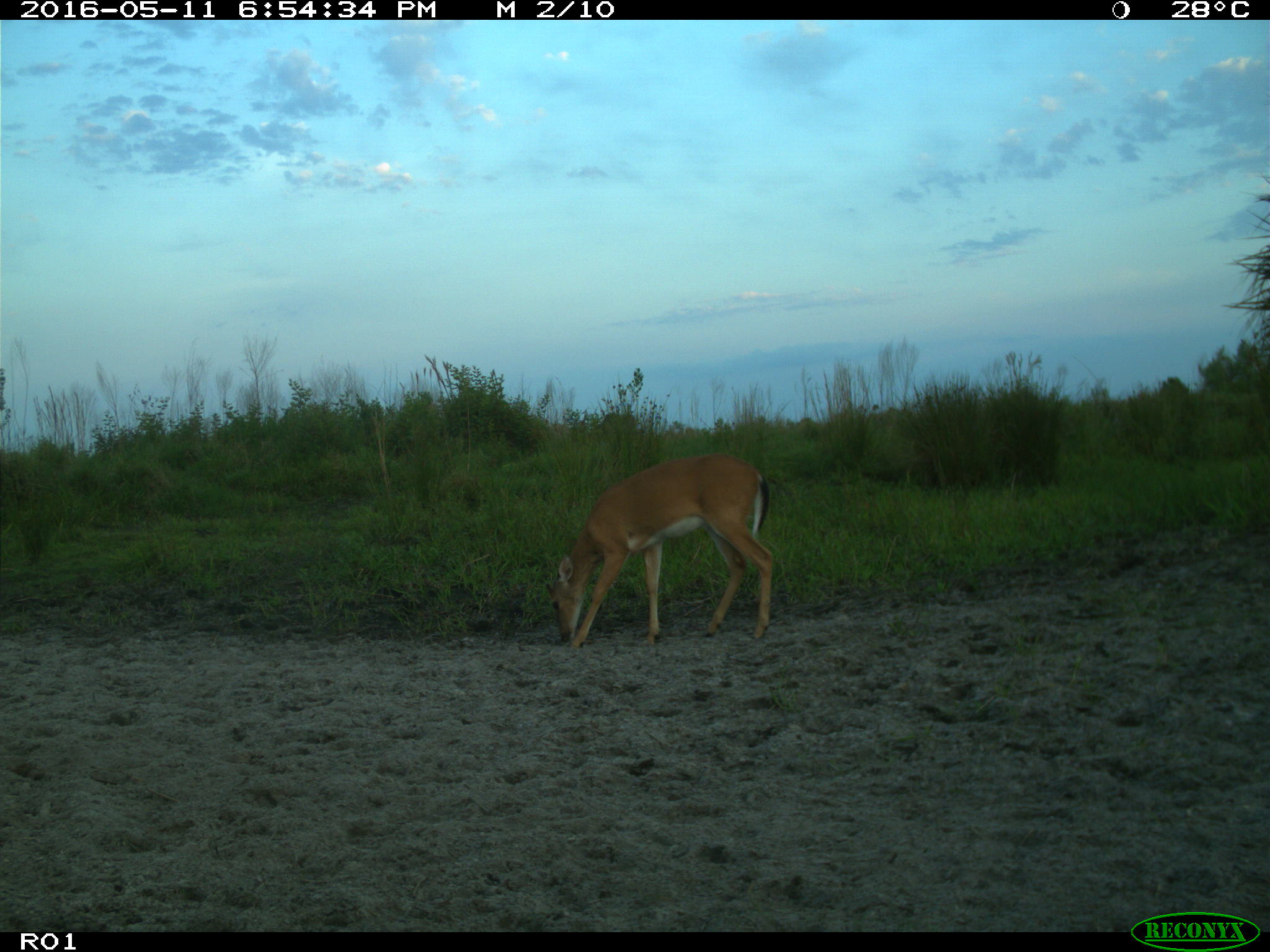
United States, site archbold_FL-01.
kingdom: Animalia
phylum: Chordata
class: Mammalia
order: Artiodactyla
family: Bovidae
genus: Bos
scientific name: Bos taurus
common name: domestic cow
Bos taurus (domestic cow).